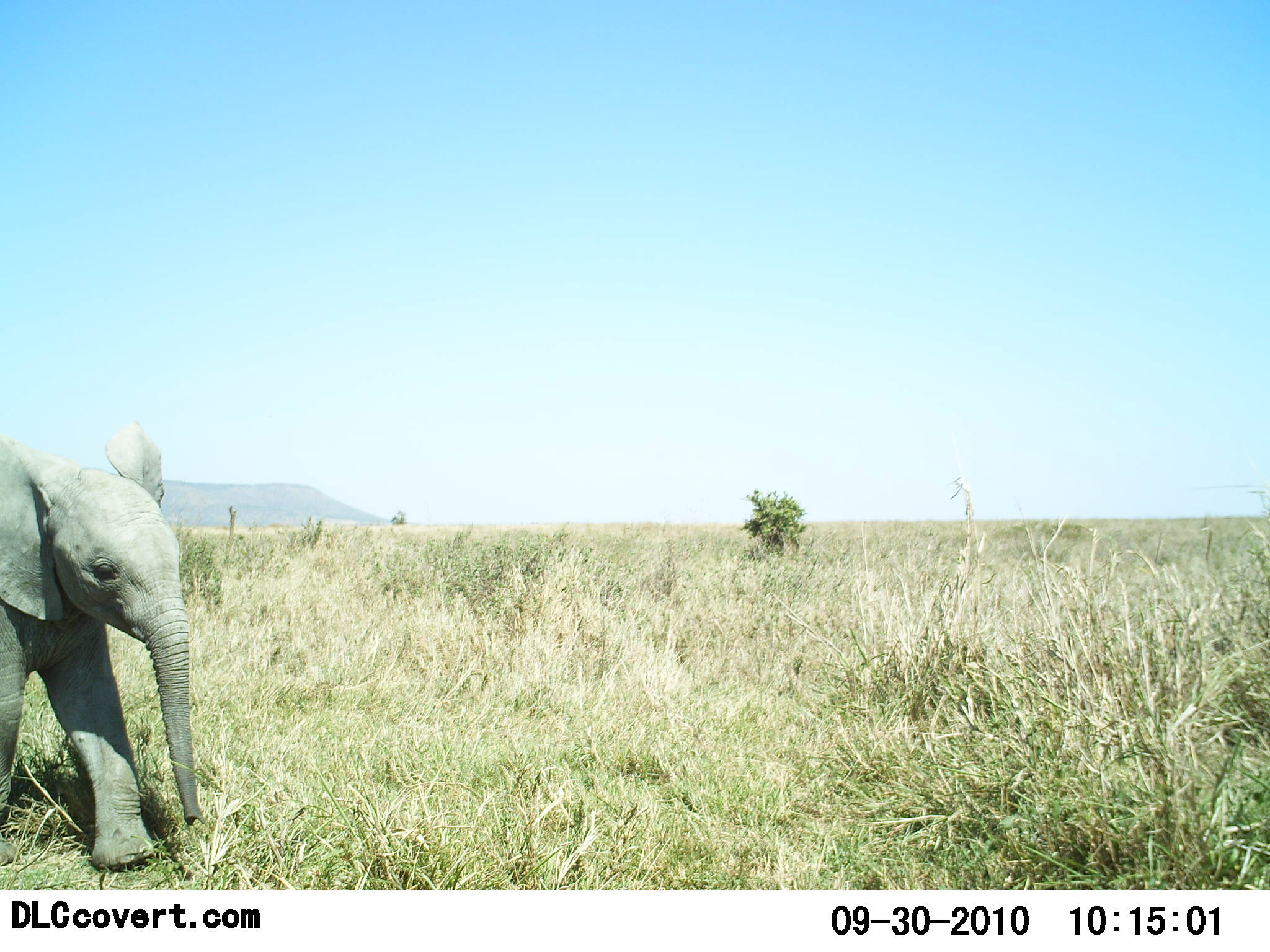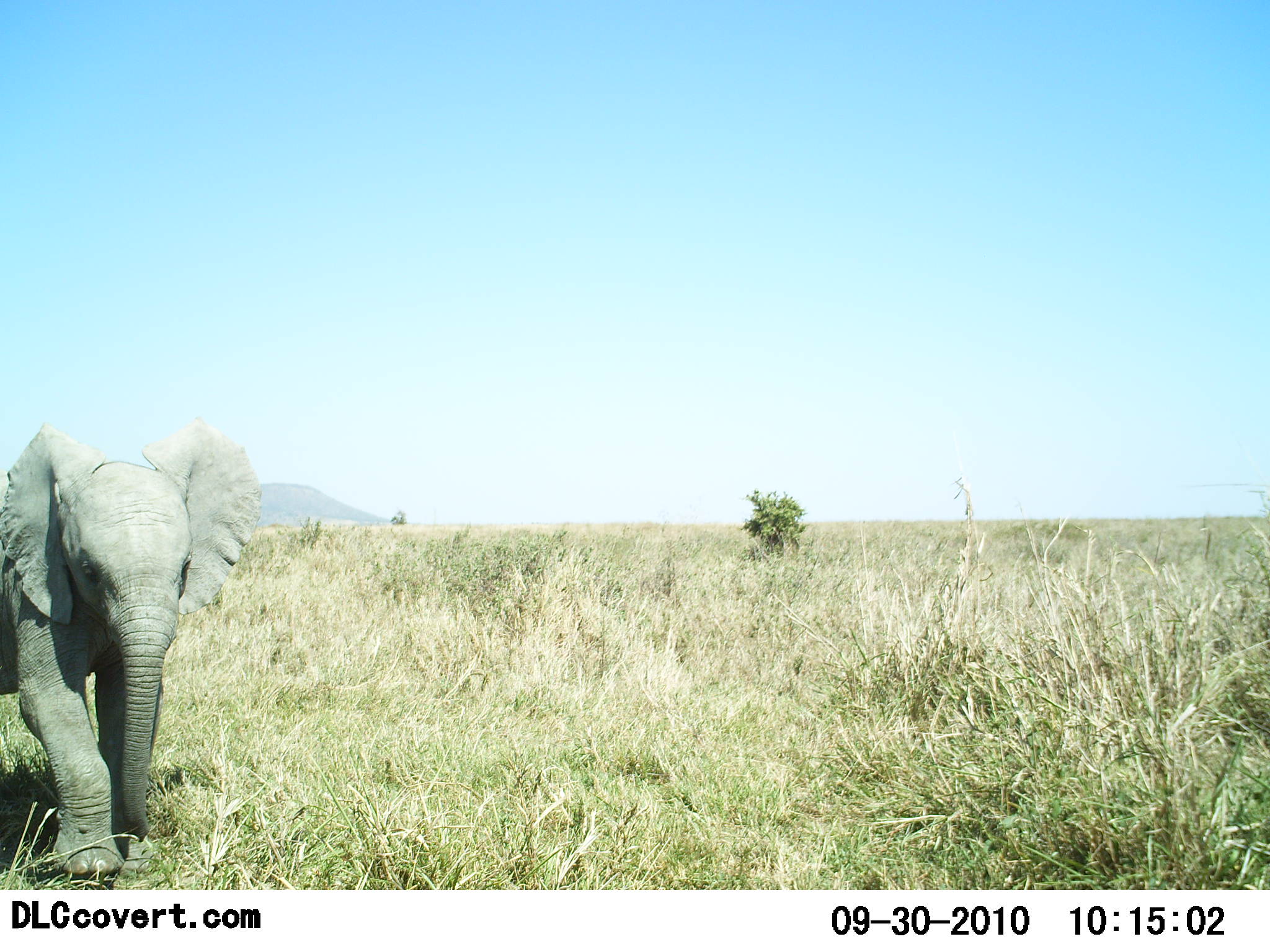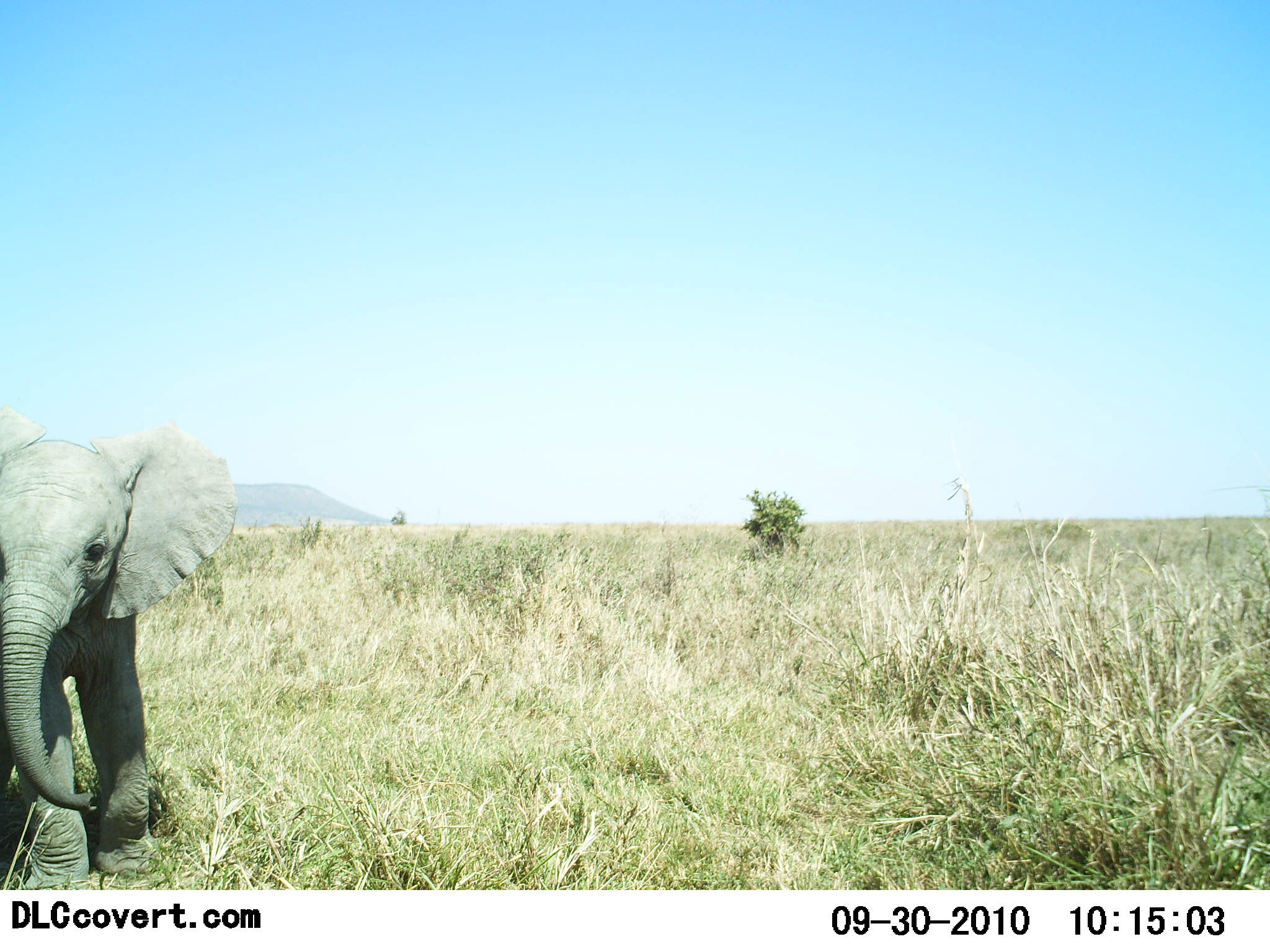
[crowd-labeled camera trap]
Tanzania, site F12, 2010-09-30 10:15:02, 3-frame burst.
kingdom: Animalia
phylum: Chordata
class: Mammalia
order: Proboscidea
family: Elephantidae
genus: Loxodonta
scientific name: Loxodonta africana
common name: african bush elephant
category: elephant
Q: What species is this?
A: Elephant (african bush elephant) (Loxodonta africana).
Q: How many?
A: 1.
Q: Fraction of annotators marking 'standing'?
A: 38%.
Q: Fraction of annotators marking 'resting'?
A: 0%.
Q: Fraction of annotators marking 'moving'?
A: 62%.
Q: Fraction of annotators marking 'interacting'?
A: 8%.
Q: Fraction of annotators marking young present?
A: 46%.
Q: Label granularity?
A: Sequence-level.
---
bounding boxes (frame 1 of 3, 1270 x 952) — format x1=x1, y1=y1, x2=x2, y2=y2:
animal: x1=0, y1=419, x2=207, y2=873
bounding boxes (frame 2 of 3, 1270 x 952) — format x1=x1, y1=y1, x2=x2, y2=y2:
animal: x1=0, y1=418, x2=264, y2=876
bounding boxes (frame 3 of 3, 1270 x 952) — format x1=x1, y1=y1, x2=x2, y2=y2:
animal: x1=0, y1=404, x2=238, y2=891